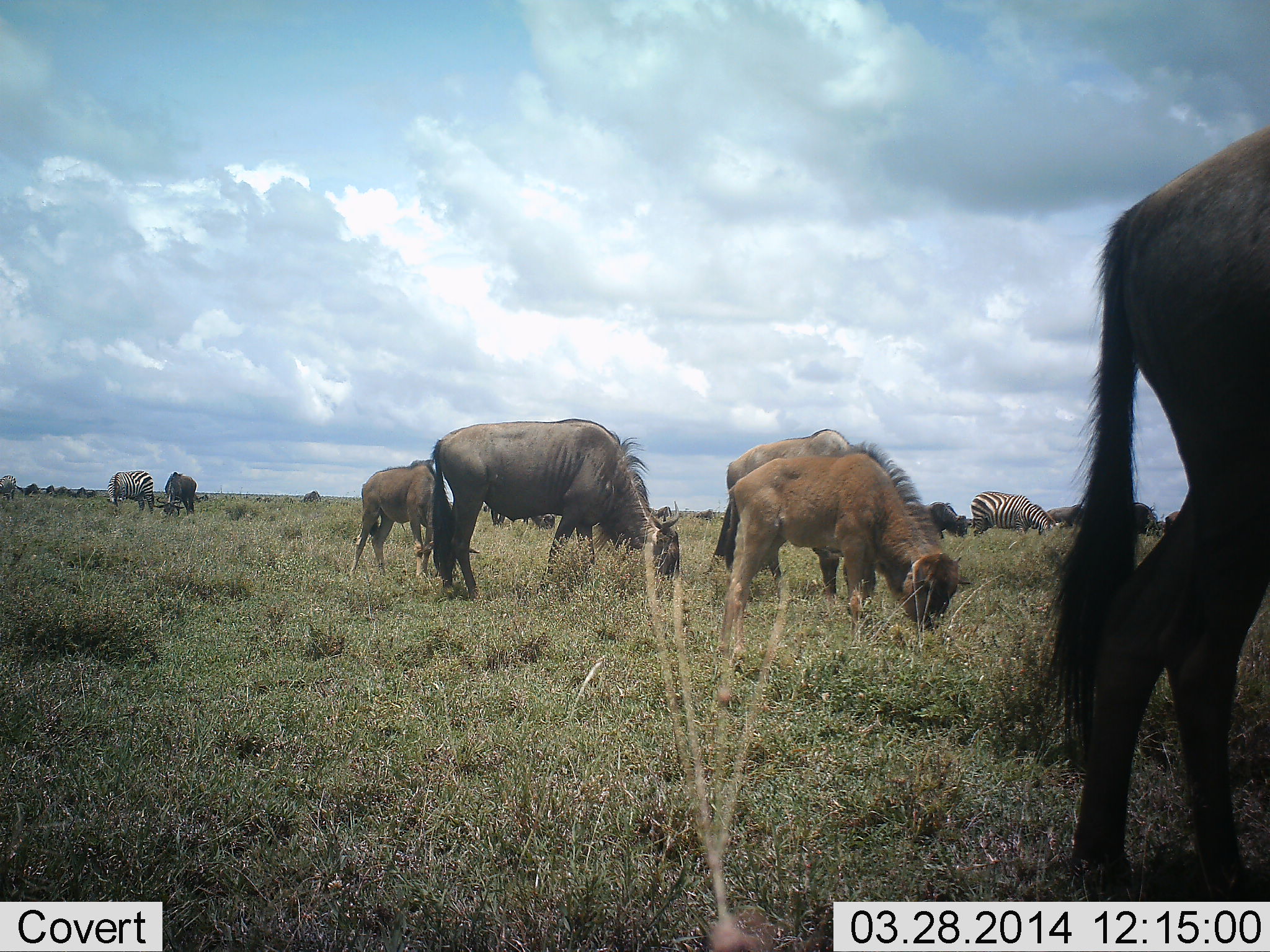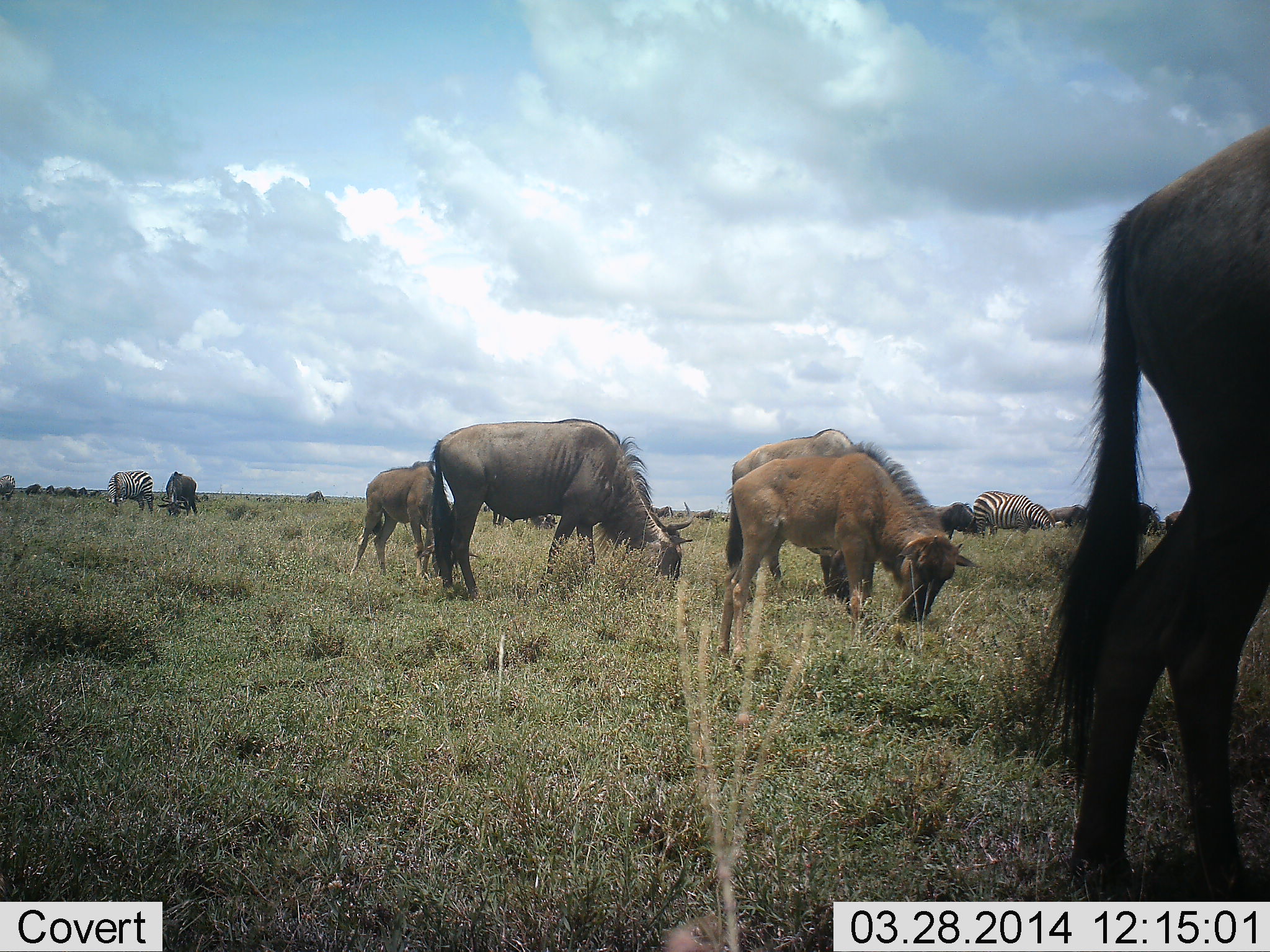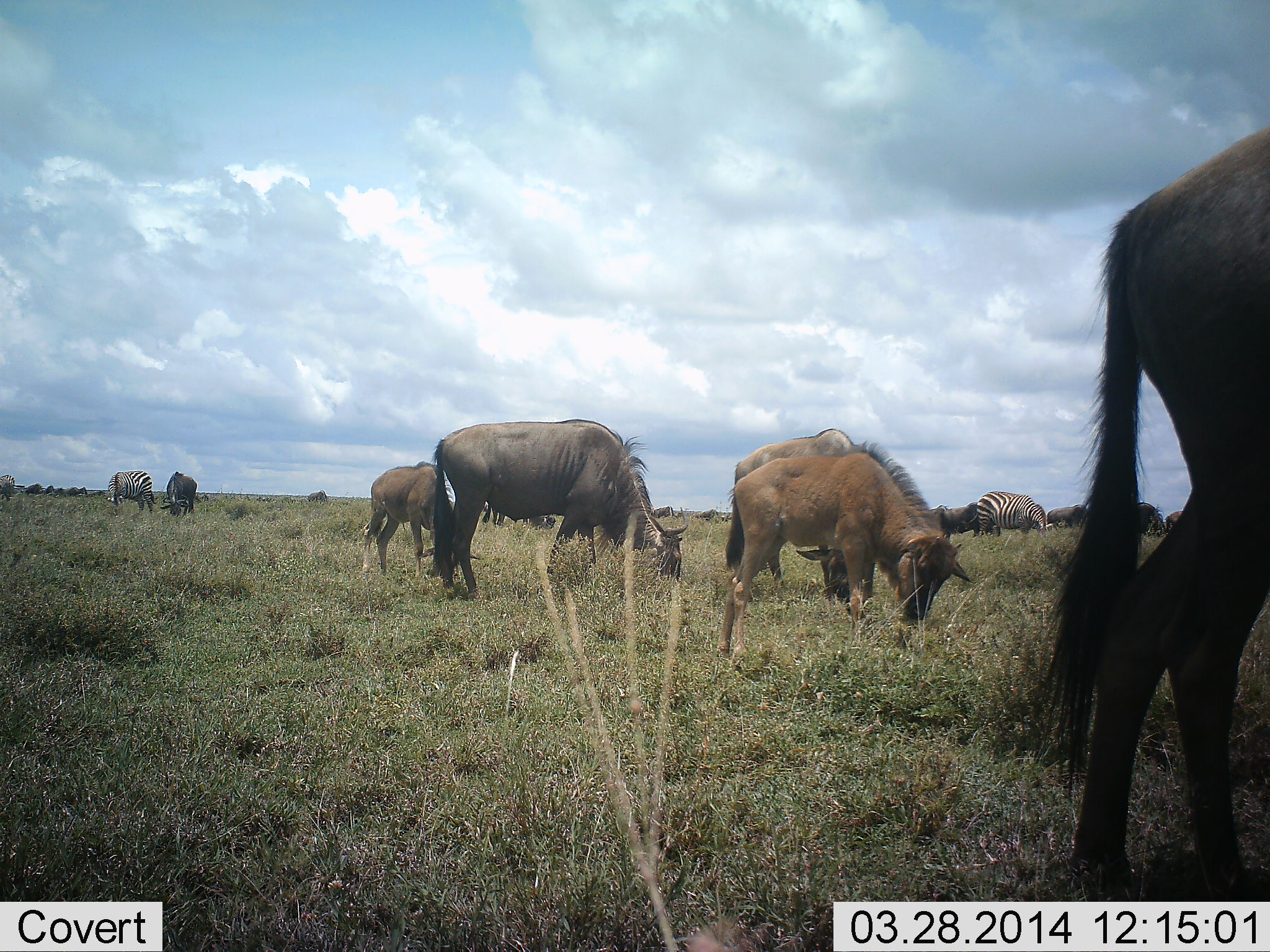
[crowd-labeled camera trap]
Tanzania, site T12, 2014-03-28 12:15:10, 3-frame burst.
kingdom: Animalia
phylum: Chordata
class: Mammalia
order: Artiodactyla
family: Bovidae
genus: Connochaetes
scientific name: Connochaetes taurinus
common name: blue wildebeest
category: wildebeest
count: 10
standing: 58%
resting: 0%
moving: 25%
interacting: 8%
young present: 50%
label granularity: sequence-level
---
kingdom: Animalia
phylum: Chordata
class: Mammalia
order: Perissodactyla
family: Equidae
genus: Equus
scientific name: Equus quagga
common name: plains zebra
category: zebra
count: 2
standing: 64%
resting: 0%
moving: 0%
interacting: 9%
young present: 0%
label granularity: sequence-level